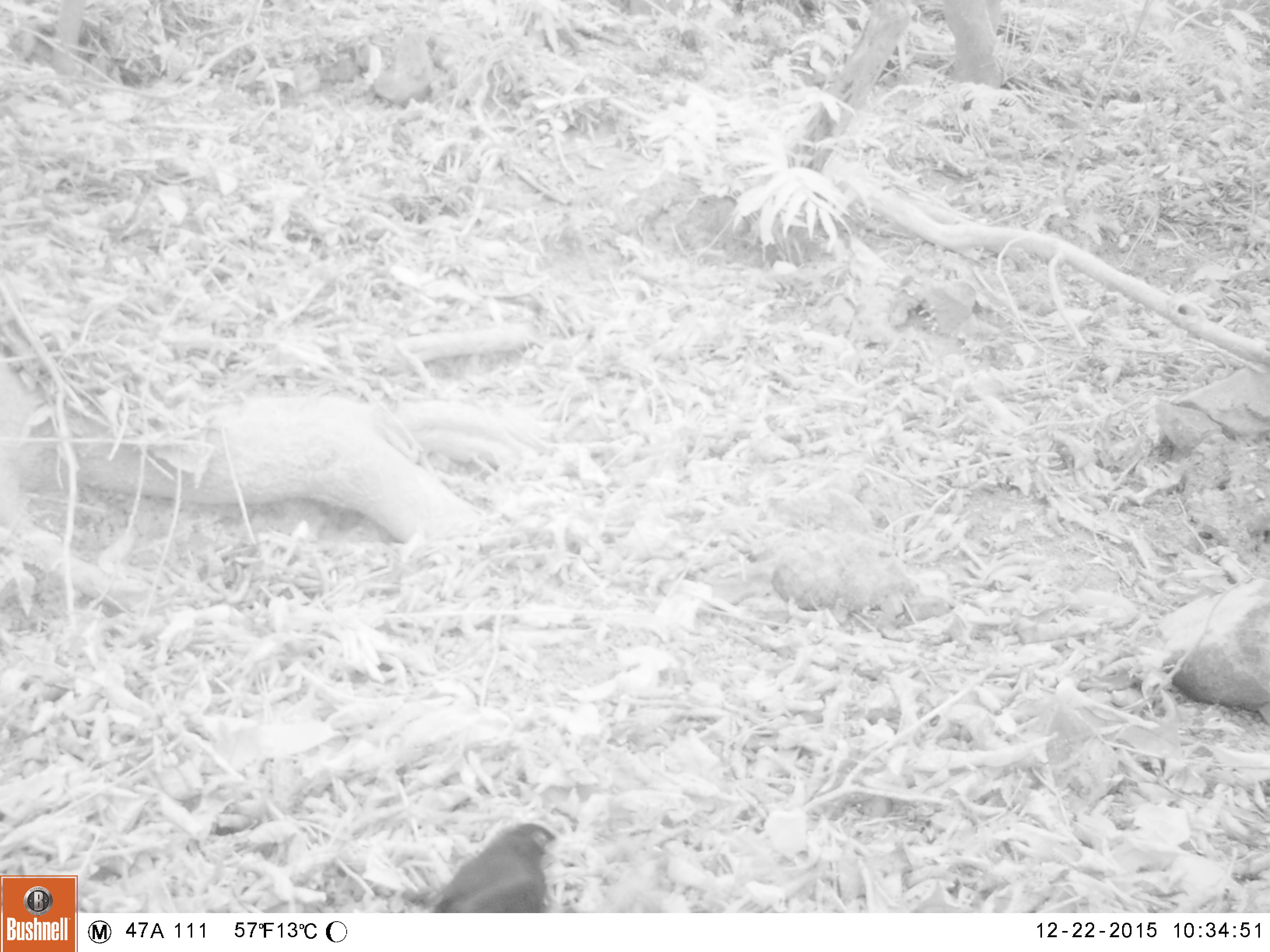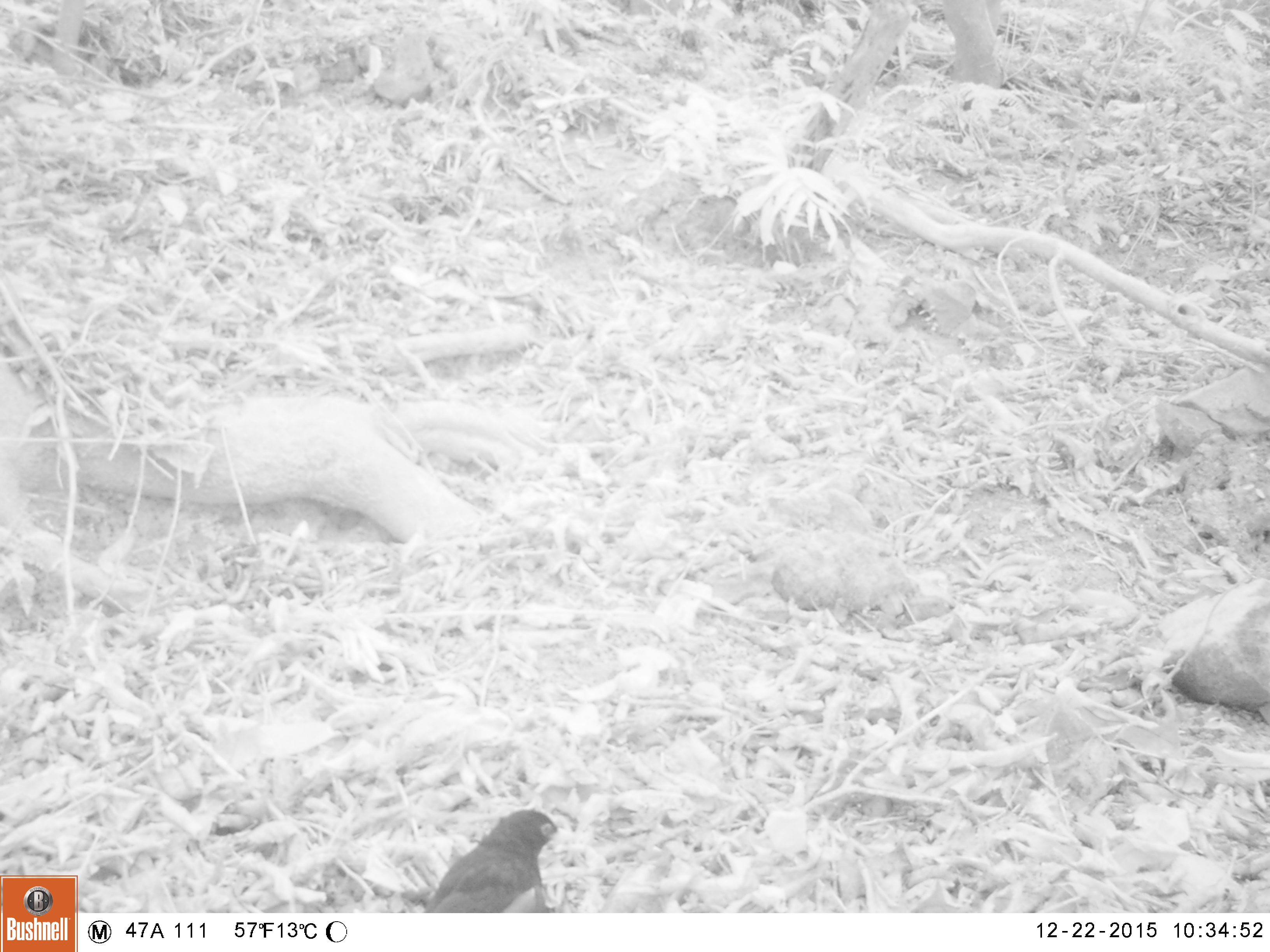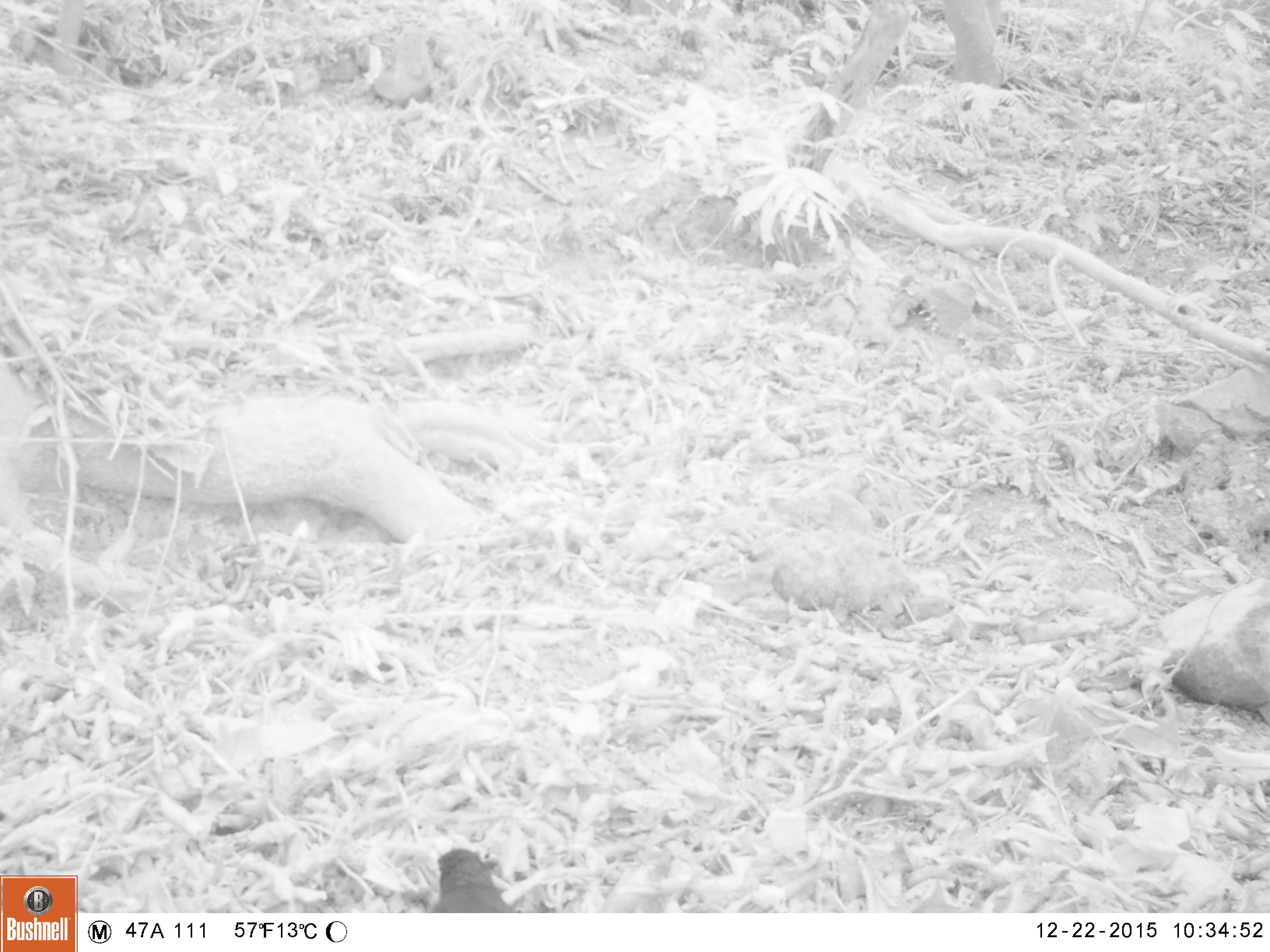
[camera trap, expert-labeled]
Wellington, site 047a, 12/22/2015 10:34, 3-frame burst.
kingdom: Animalia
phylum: Chordata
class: Aves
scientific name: Aves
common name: bird